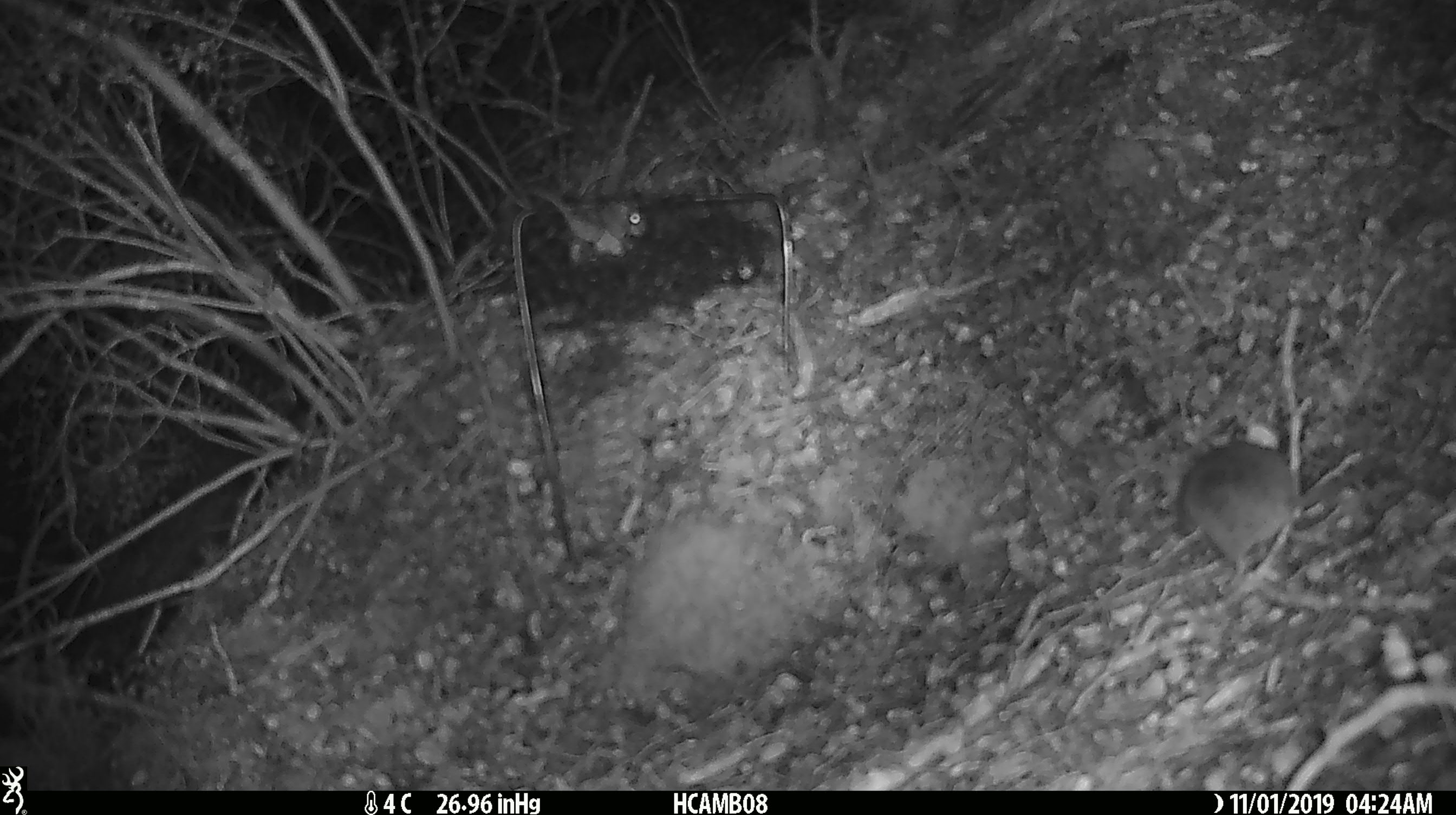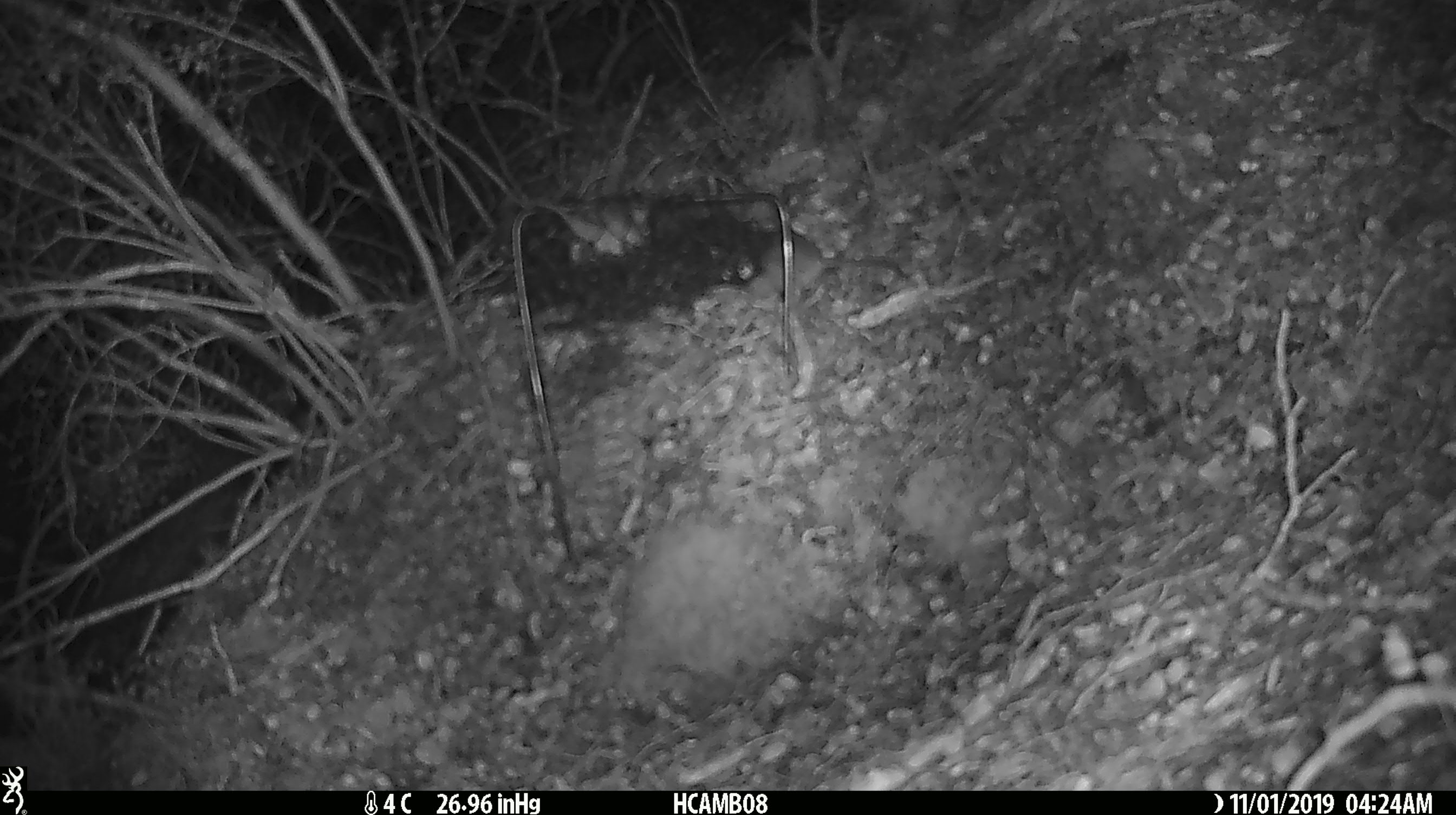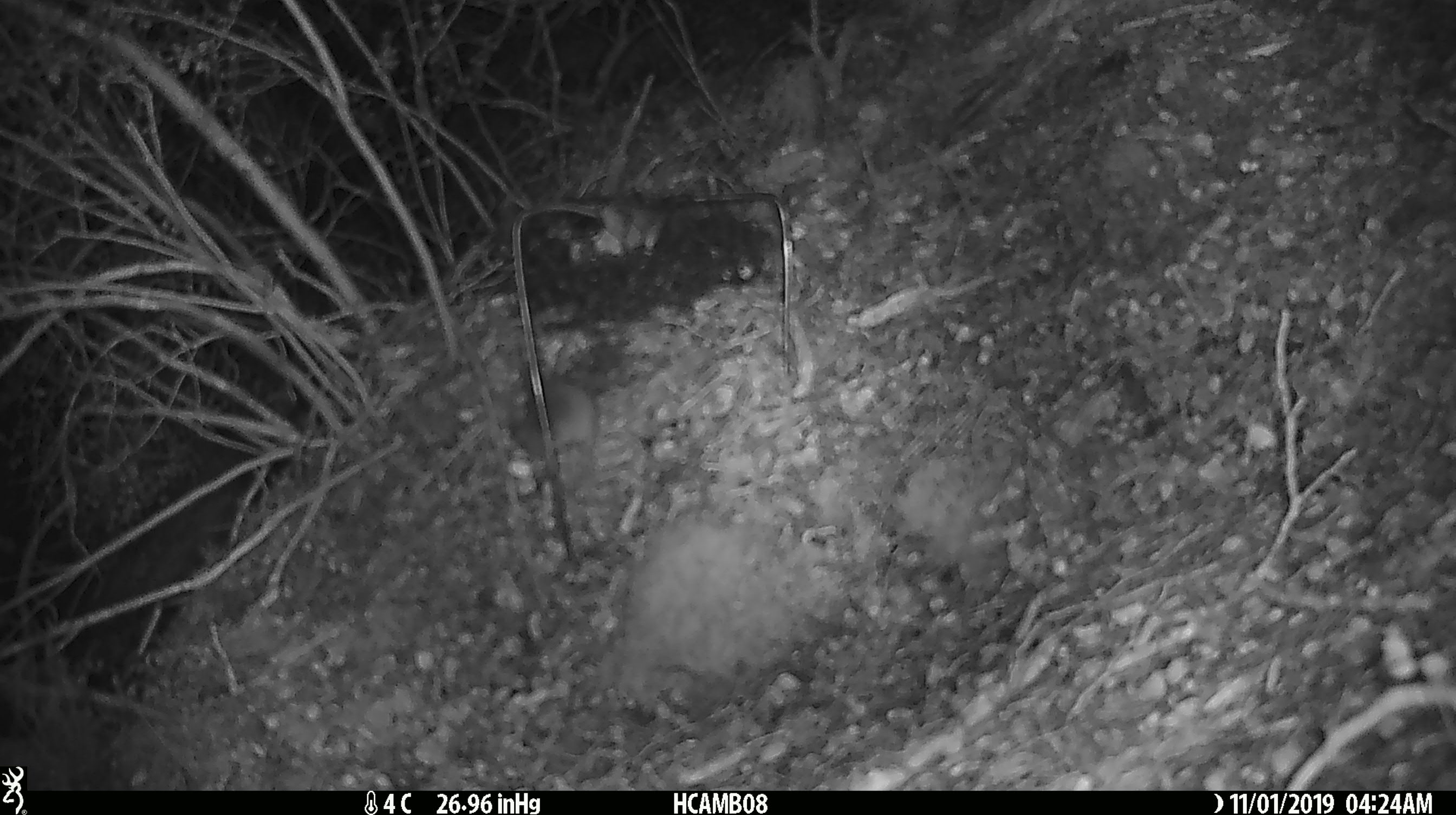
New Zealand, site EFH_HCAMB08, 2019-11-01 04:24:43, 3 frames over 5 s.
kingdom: Animalia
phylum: Chordata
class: Mammalia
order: Rodentia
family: Muridae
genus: Mus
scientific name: Mus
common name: mouse